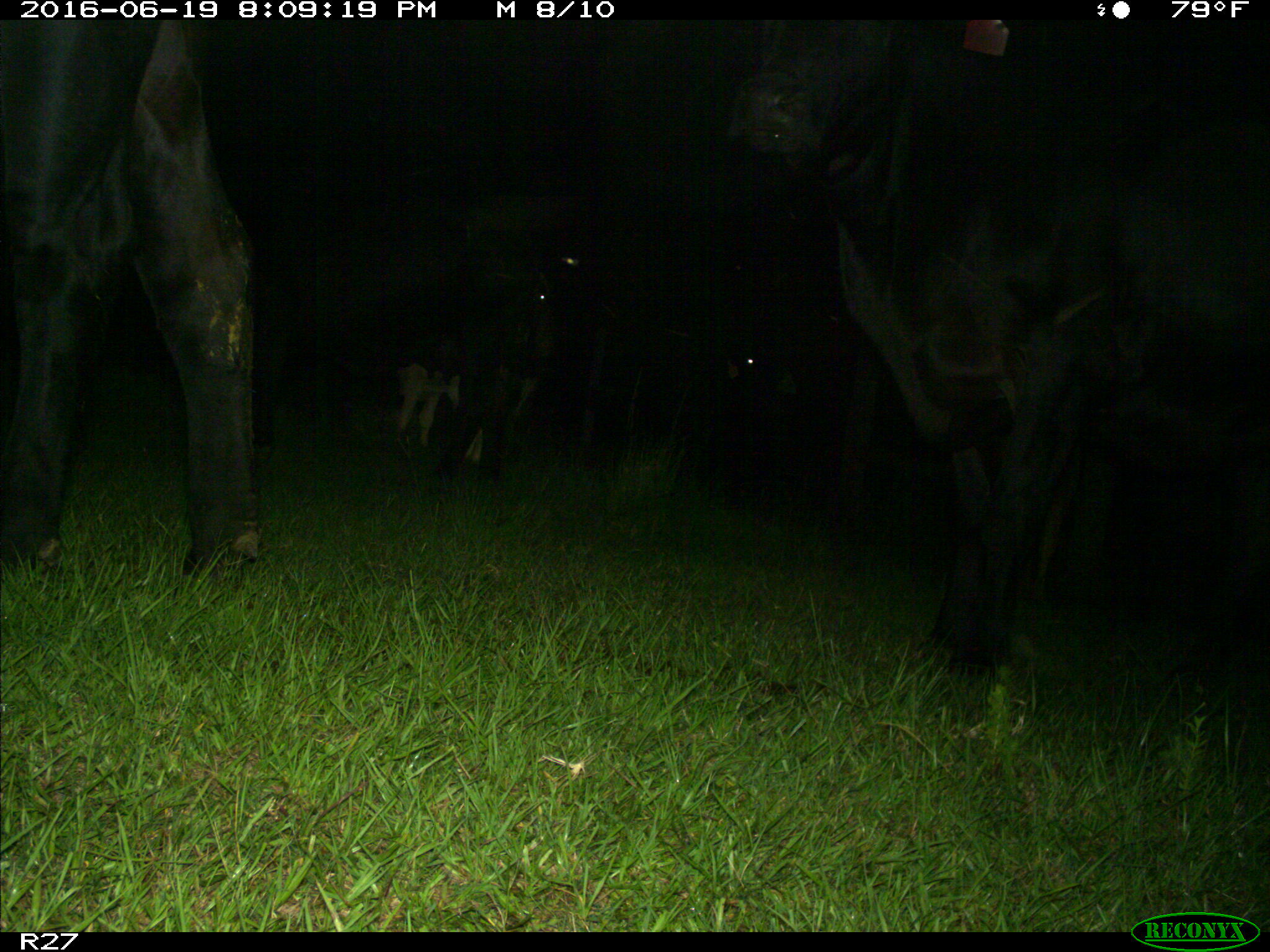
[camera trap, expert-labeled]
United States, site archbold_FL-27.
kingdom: Animalia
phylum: Chordata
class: Mammalia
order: Artiodactyla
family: Bovidae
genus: Bos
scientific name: Bos taurus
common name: domestic cow